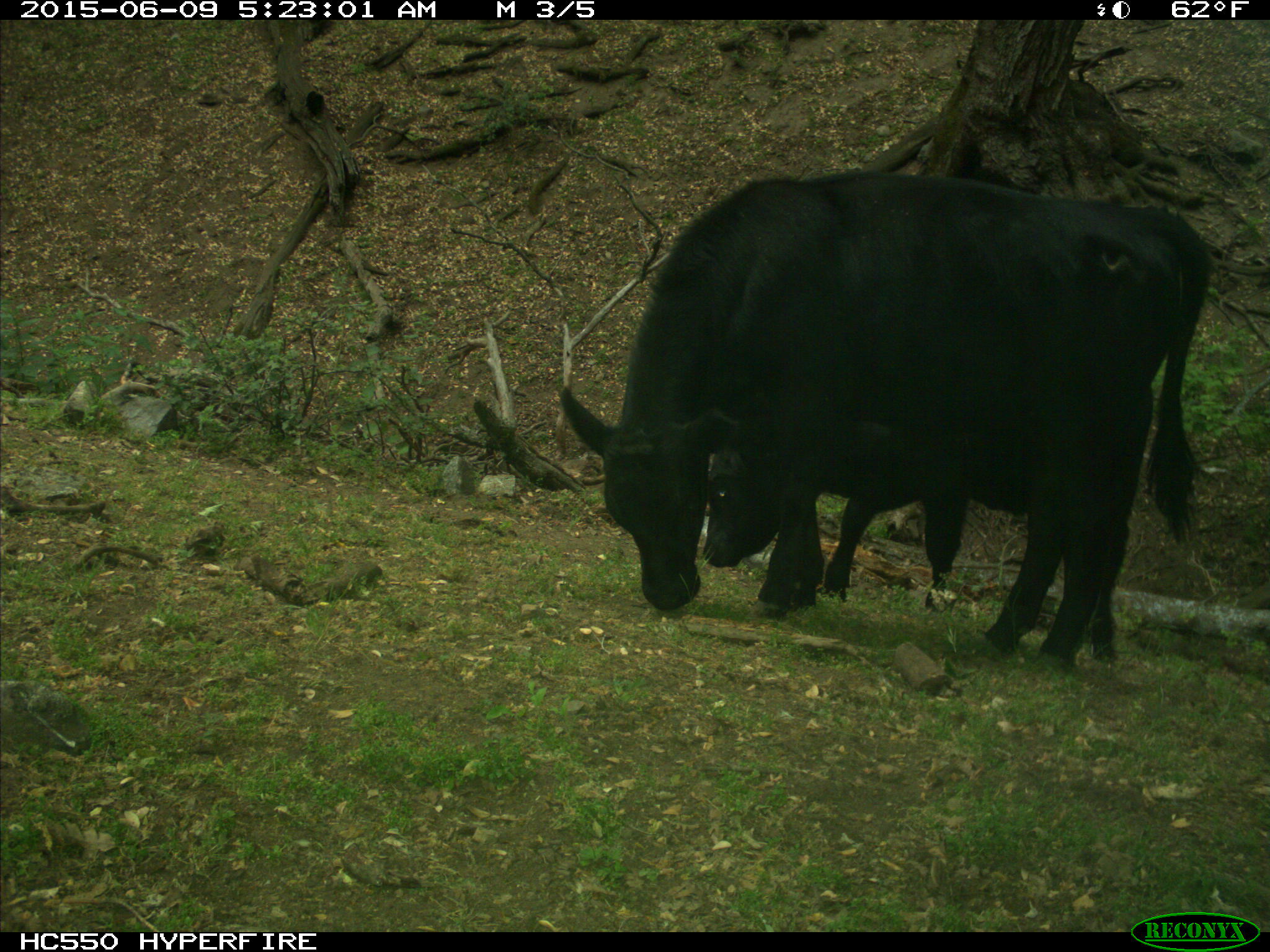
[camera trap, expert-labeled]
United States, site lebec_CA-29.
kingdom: Animalia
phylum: Chordata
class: Mammalia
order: Artiodactyla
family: Bovidae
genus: Bos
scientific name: Bos taurus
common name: domestic cow